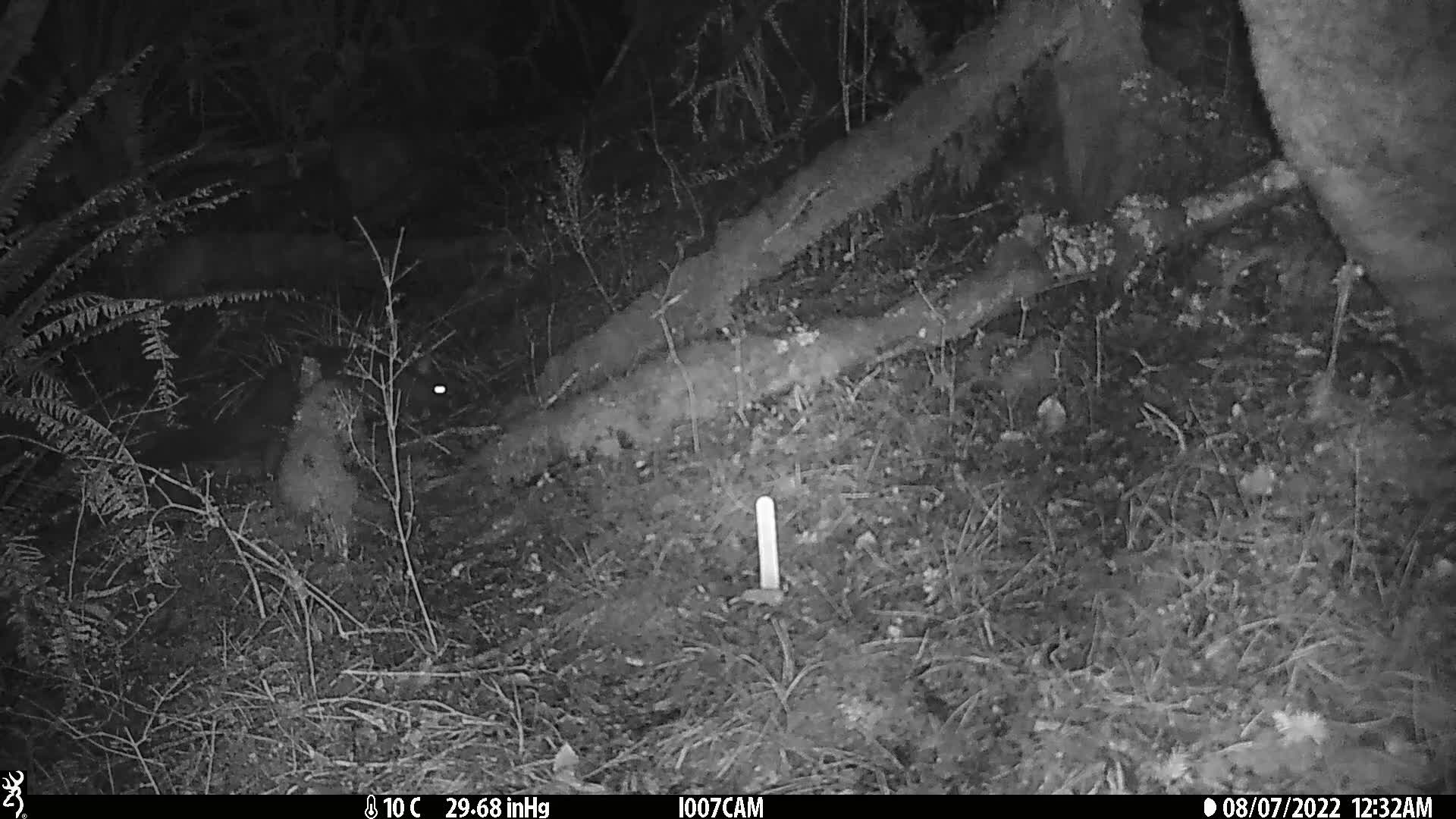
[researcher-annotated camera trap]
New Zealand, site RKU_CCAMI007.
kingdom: Animalia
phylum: Chordata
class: Mammalia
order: Diprotodontia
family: Phalangeridae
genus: Trichosurus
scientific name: Trichosurus vulpecula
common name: common brushtail possum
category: possum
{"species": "possum (common brushtail possum) (Trichosurus vulpecula)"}